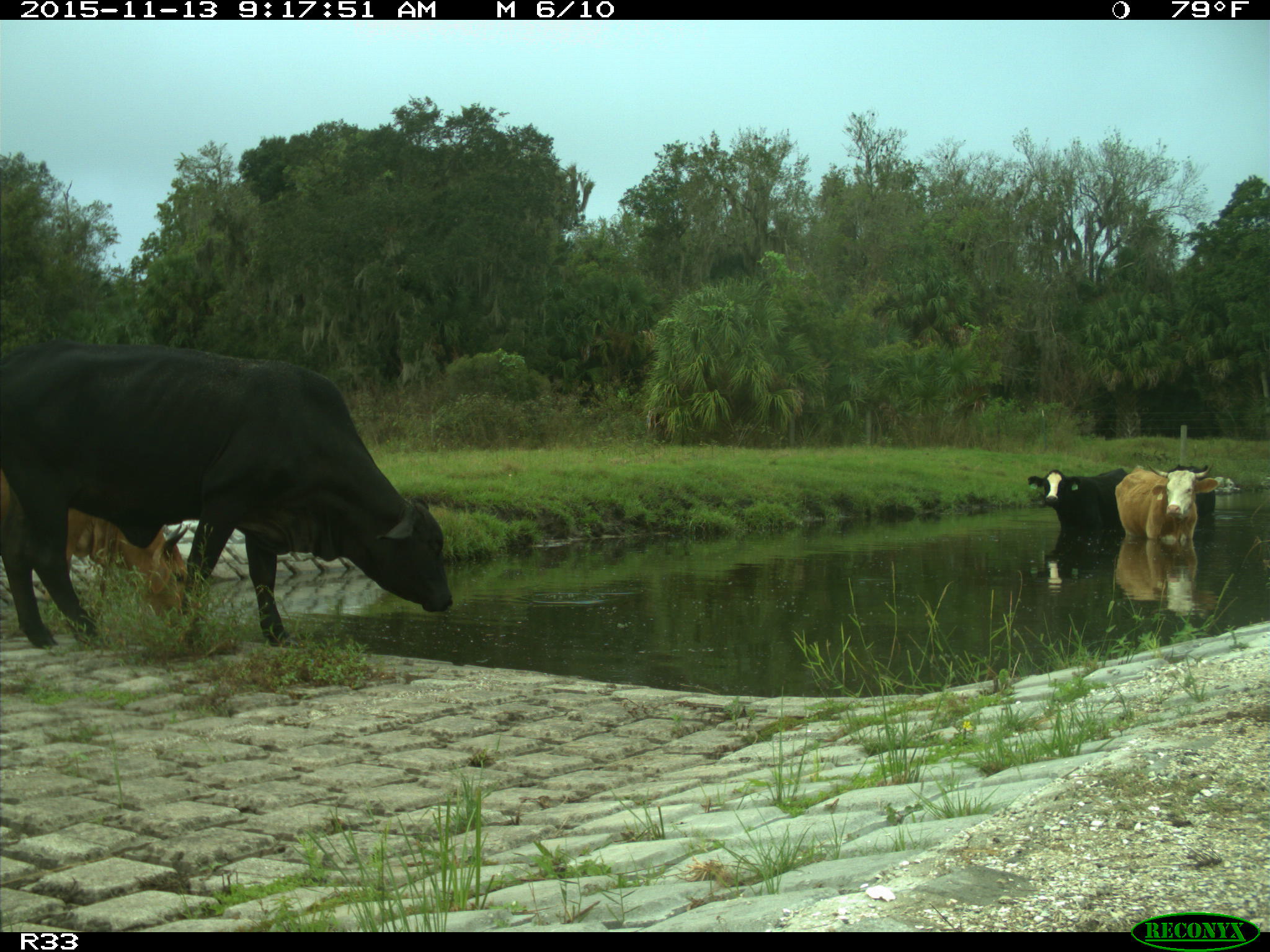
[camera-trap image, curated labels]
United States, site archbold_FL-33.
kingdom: Animalia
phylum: Chordata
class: Mammalia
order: Artiodactyla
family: Bovidae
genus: Bos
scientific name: Bos taurus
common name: domestic cow